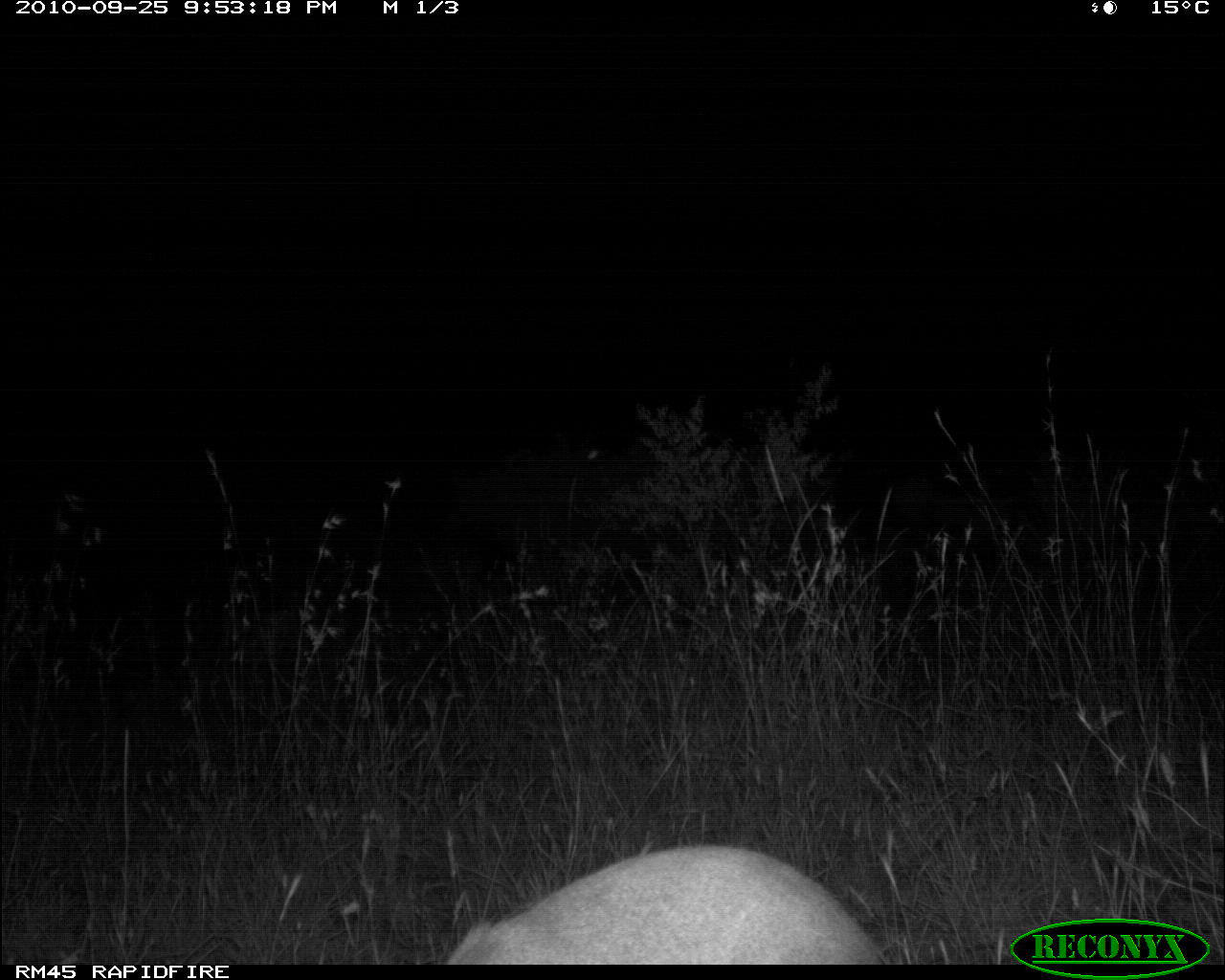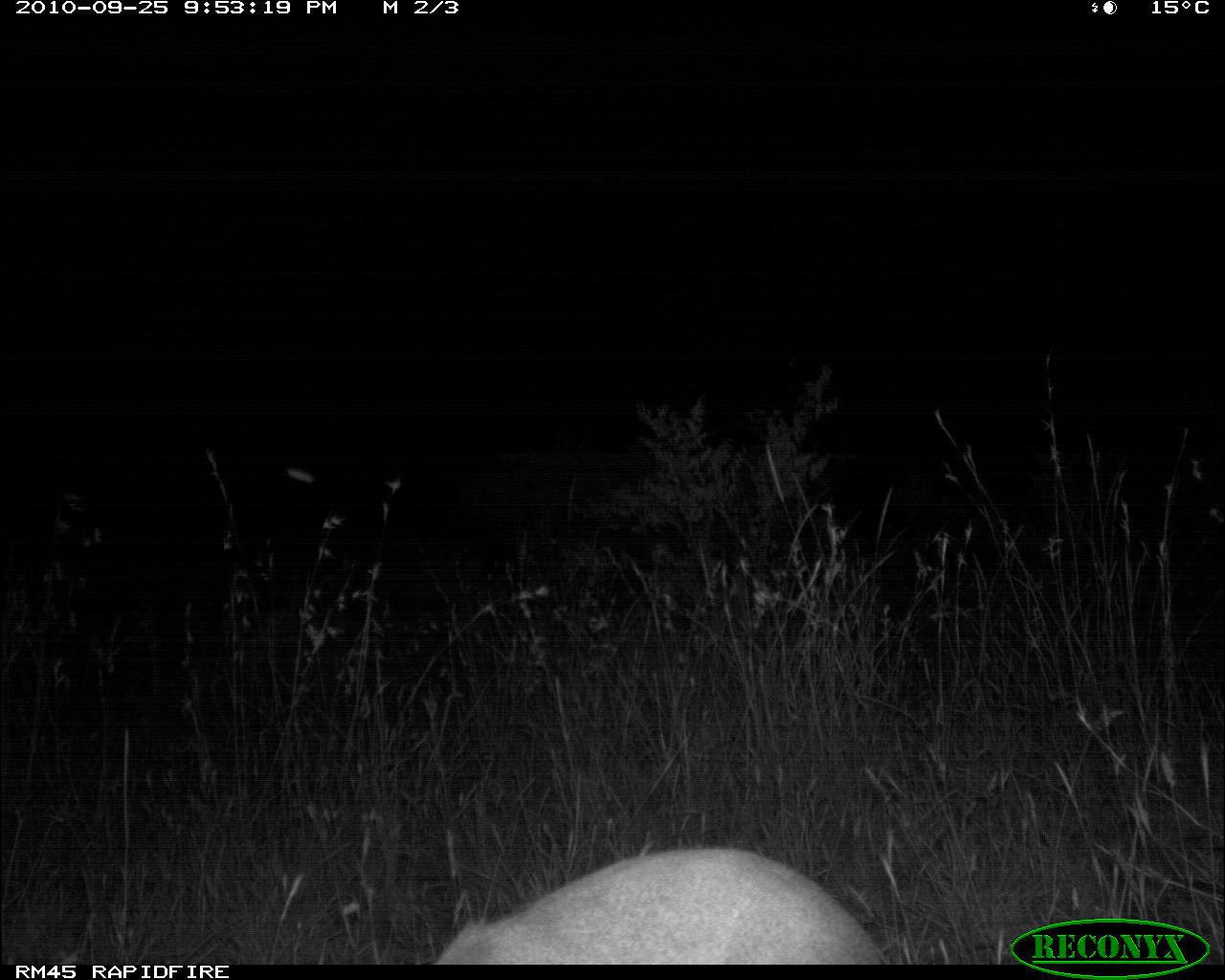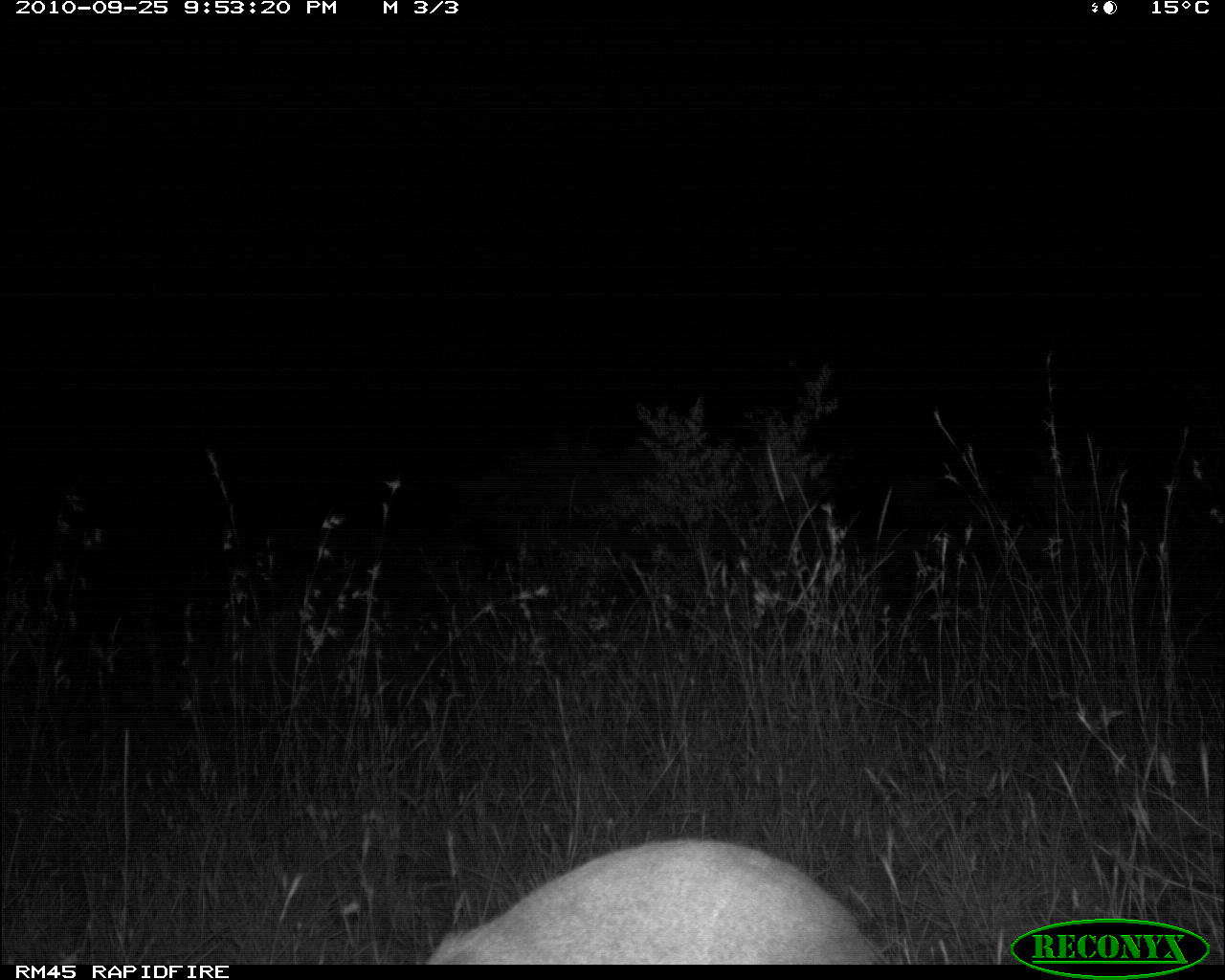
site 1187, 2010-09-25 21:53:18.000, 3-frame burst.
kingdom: Animalia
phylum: Chordata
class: Mammalia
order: Artiodactyla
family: Bovidae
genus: Madoqua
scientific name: Madoqua guentheri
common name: günther's dik-dik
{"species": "Madoqua guentheri (günther's dik-dik)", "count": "1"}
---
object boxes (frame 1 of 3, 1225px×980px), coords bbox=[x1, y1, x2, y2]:
madoqua guentheri: bbox=[437, 845, 887, 964]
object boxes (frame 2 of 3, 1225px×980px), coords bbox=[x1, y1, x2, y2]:
madoqua guentheri: bbox=[437, 845, 887, 964]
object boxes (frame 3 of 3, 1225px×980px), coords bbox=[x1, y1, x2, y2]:
madoqua guentheri: bbox=[427, 839, 886, 964]